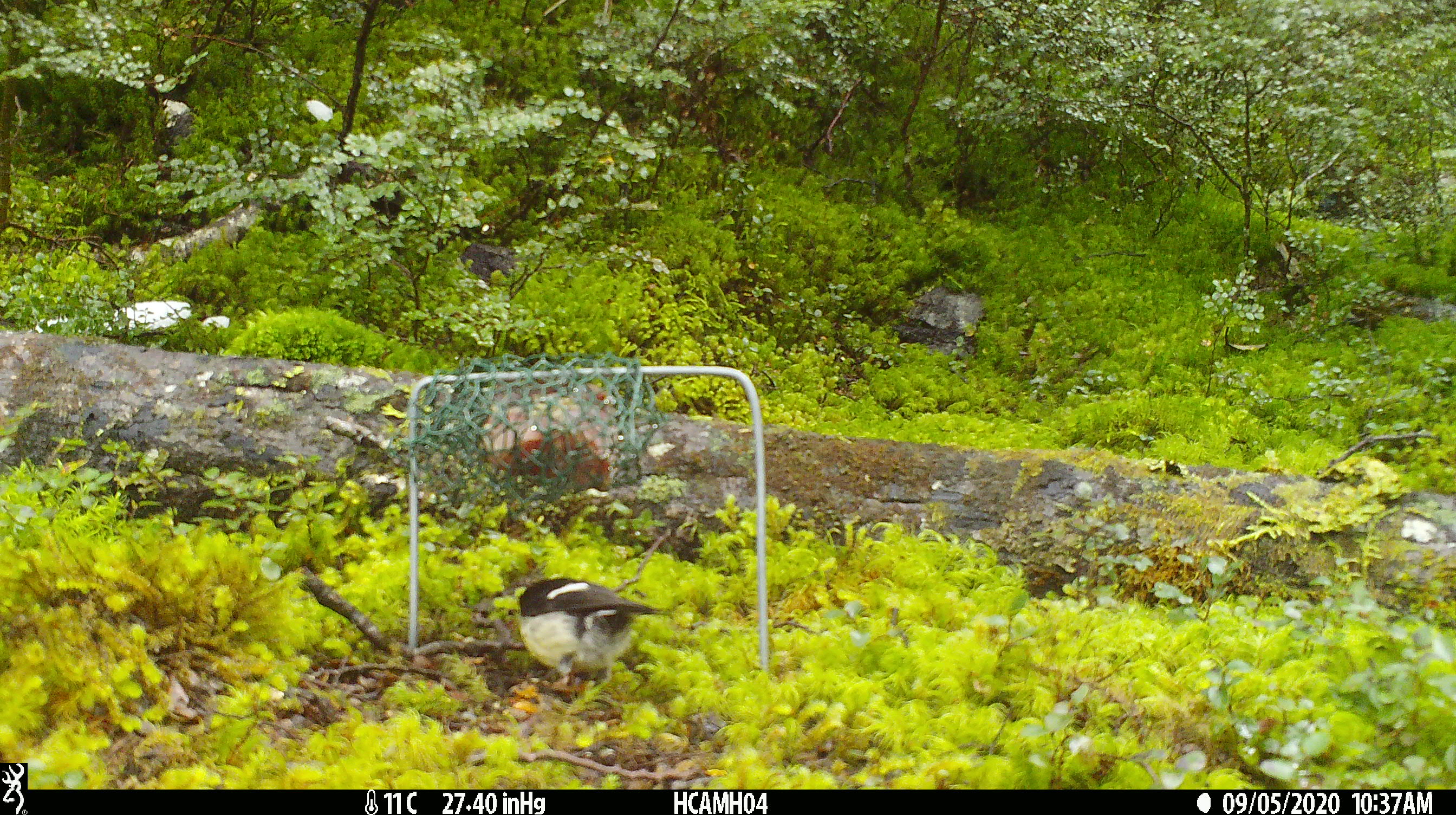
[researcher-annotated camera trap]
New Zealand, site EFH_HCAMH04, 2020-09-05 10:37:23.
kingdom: Animalia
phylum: Chordata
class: Aves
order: Passeriformes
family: Petroicidae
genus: Petroica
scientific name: Petroica macrocephala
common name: tomtit